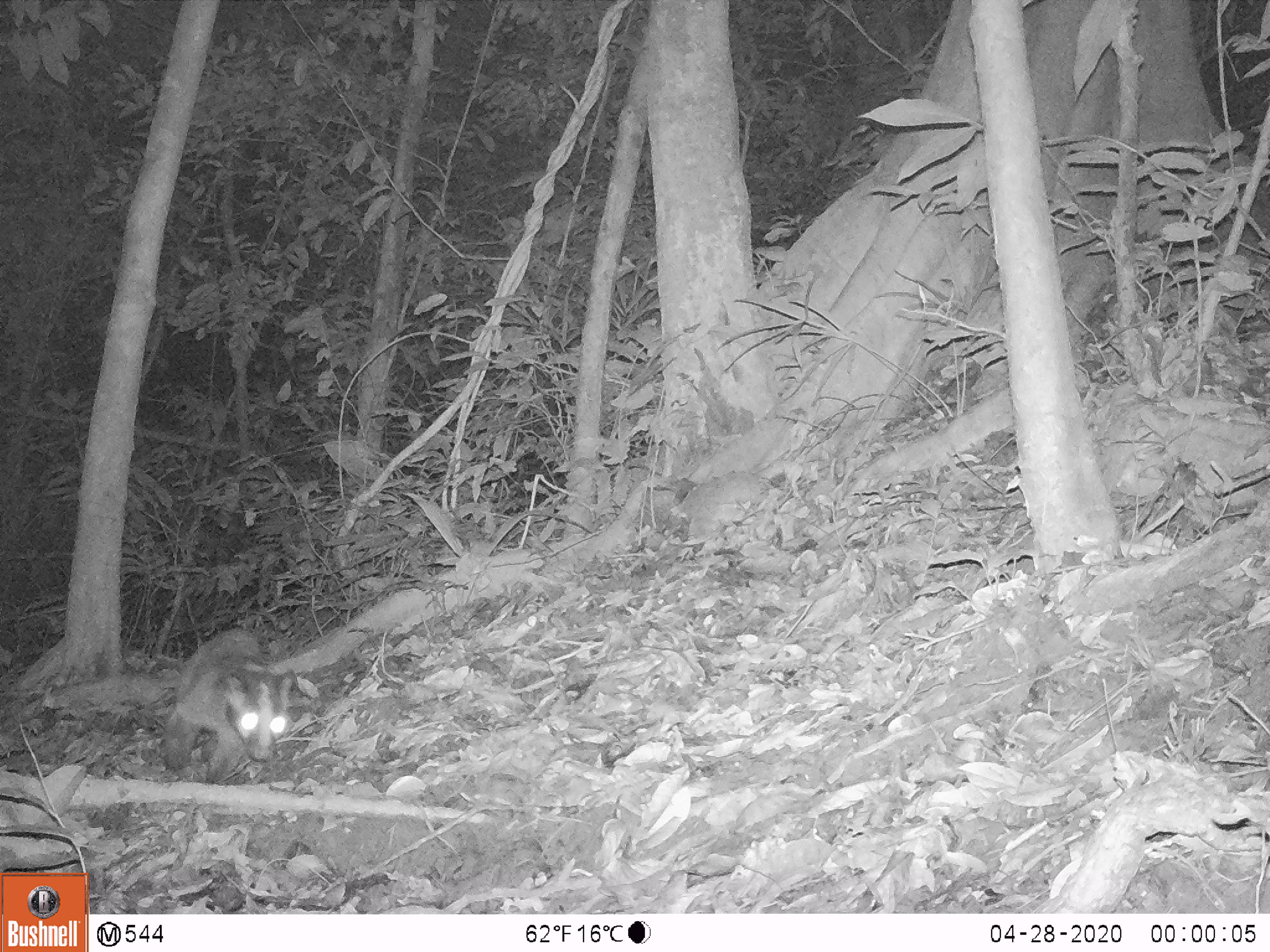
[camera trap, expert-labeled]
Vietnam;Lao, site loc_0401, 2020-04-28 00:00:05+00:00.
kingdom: Animalia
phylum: Chordata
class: Mammalia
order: Carnivora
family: Viverridae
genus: Paguma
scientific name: Paguma larvata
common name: masked palm civet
Masked palm civet (Paguma larvata). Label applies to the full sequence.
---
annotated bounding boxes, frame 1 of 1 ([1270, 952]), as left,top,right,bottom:
masked palm civet: 155,629,295,783